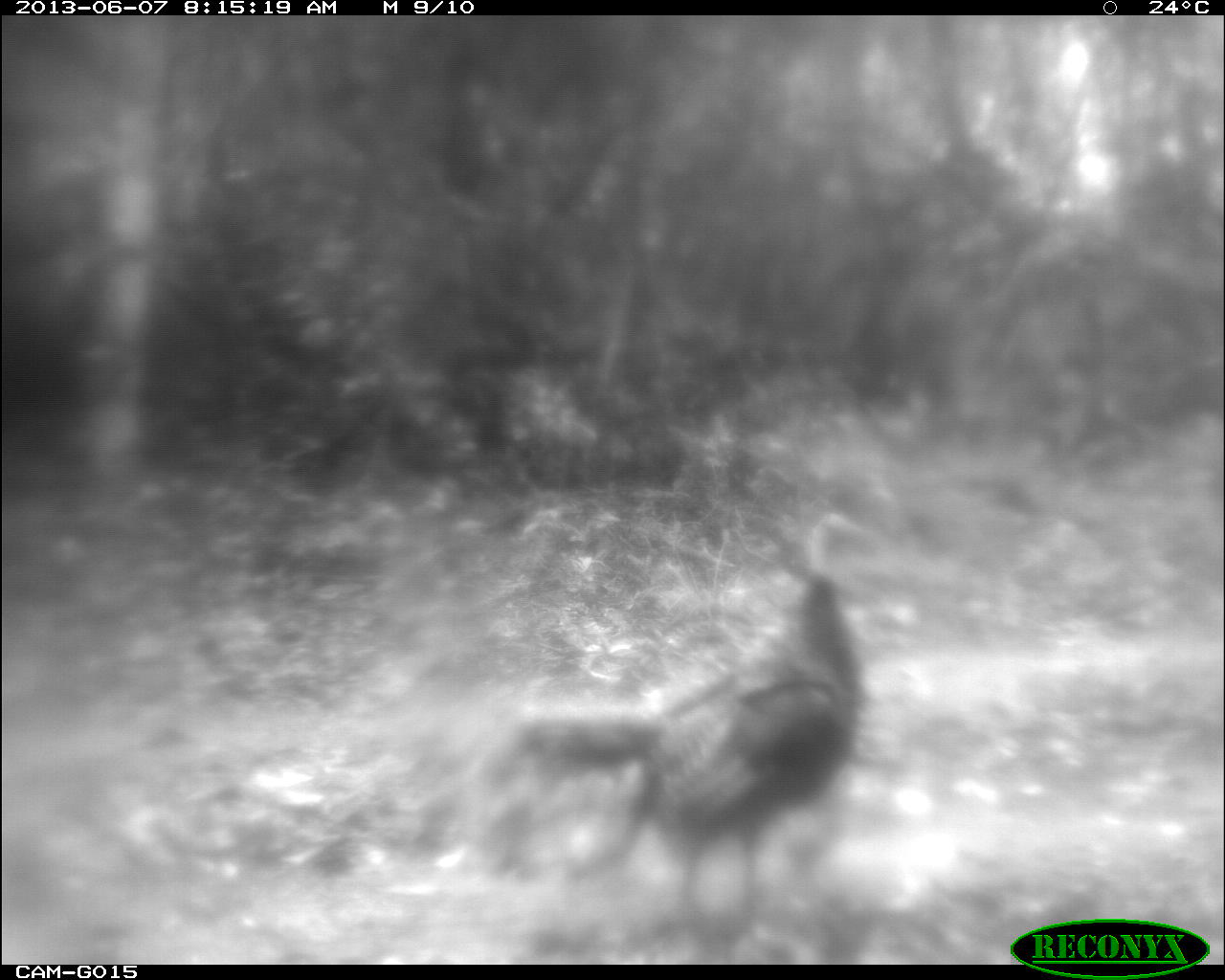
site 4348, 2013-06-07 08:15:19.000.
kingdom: Animalia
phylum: Chordata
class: Aves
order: Galliformes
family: Phasianidae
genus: Meleagris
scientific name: Meleagris ocellata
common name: ocellated turkey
Meleagris ocellata (ocellated turkey), count 1, sex female.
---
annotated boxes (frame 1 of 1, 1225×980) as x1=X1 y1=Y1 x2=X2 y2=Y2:
meleagris ocellata: x1=644 y1=570 x2=863 y2=909